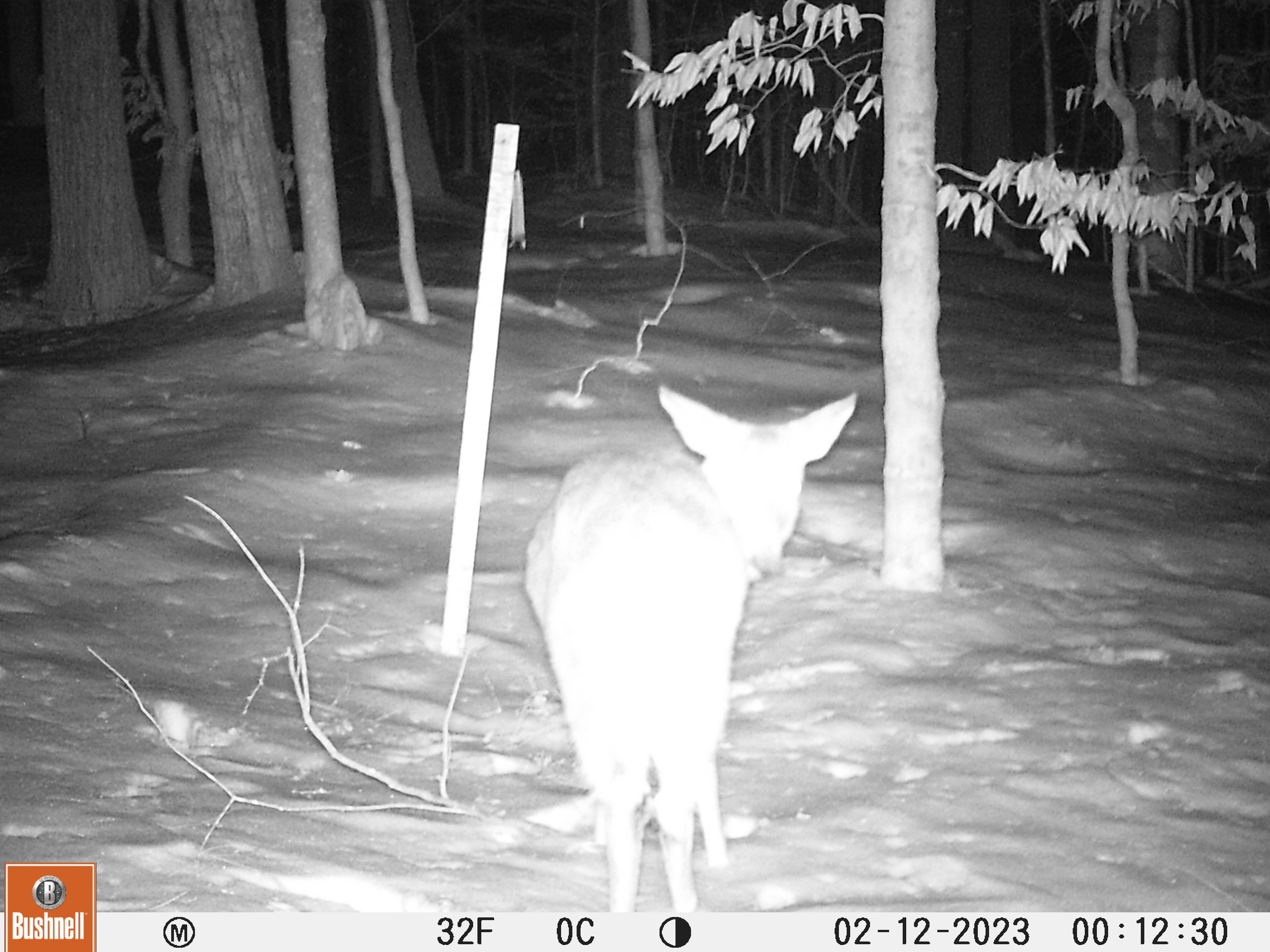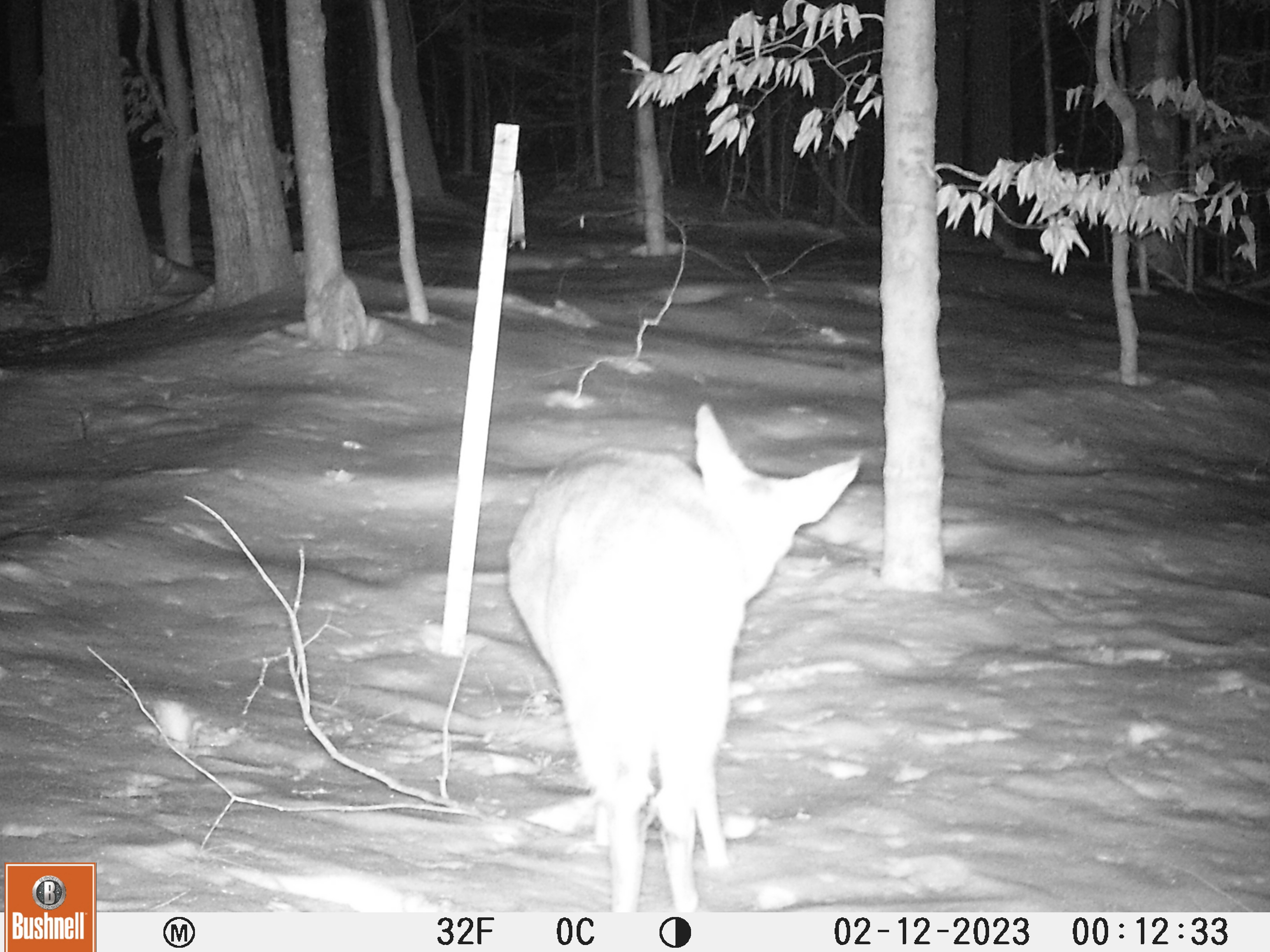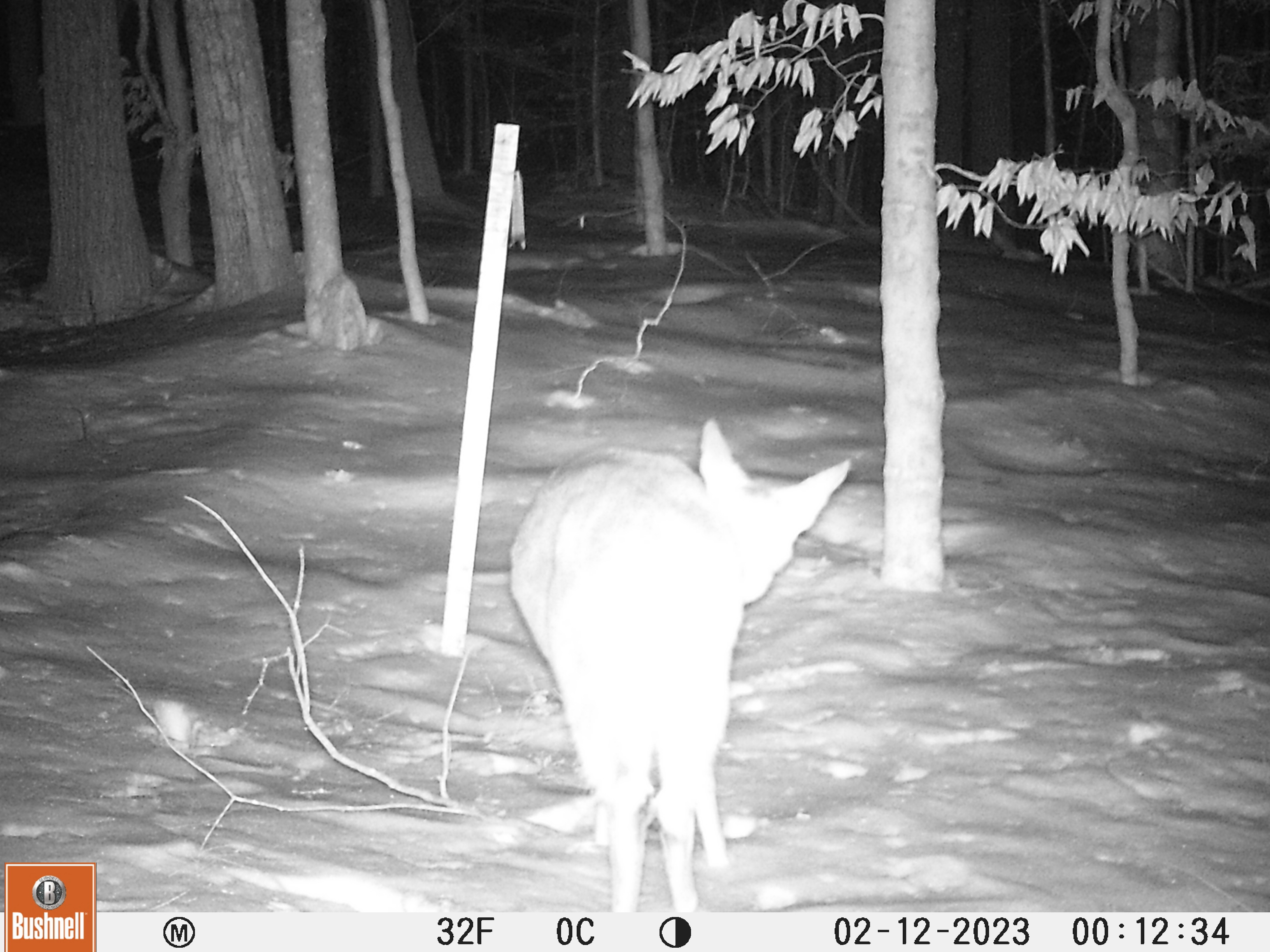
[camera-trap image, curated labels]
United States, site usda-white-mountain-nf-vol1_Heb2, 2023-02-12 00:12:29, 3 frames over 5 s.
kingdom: Animalia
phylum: Chordata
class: Mammalia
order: Artiodactyla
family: Cervidae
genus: Odocoileus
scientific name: Odocoileus virginianus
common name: white-tailed deer